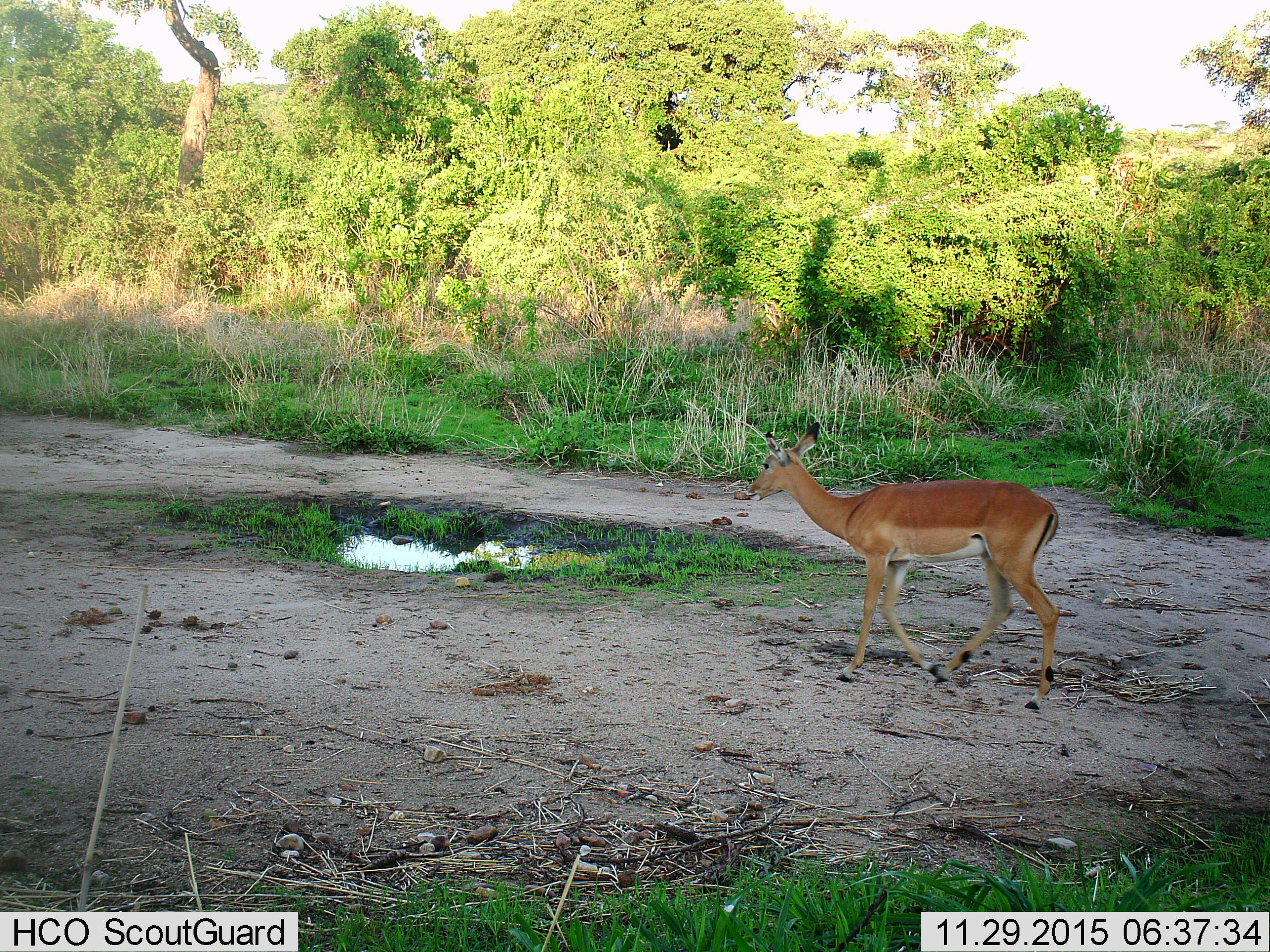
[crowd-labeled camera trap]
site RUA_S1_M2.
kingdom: Animalia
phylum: Chordata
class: Mammalia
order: Artiodactyla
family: Bovidae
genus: Aepyceros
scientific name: Aepyceros melampus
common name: impala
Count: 1.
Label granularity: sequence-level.